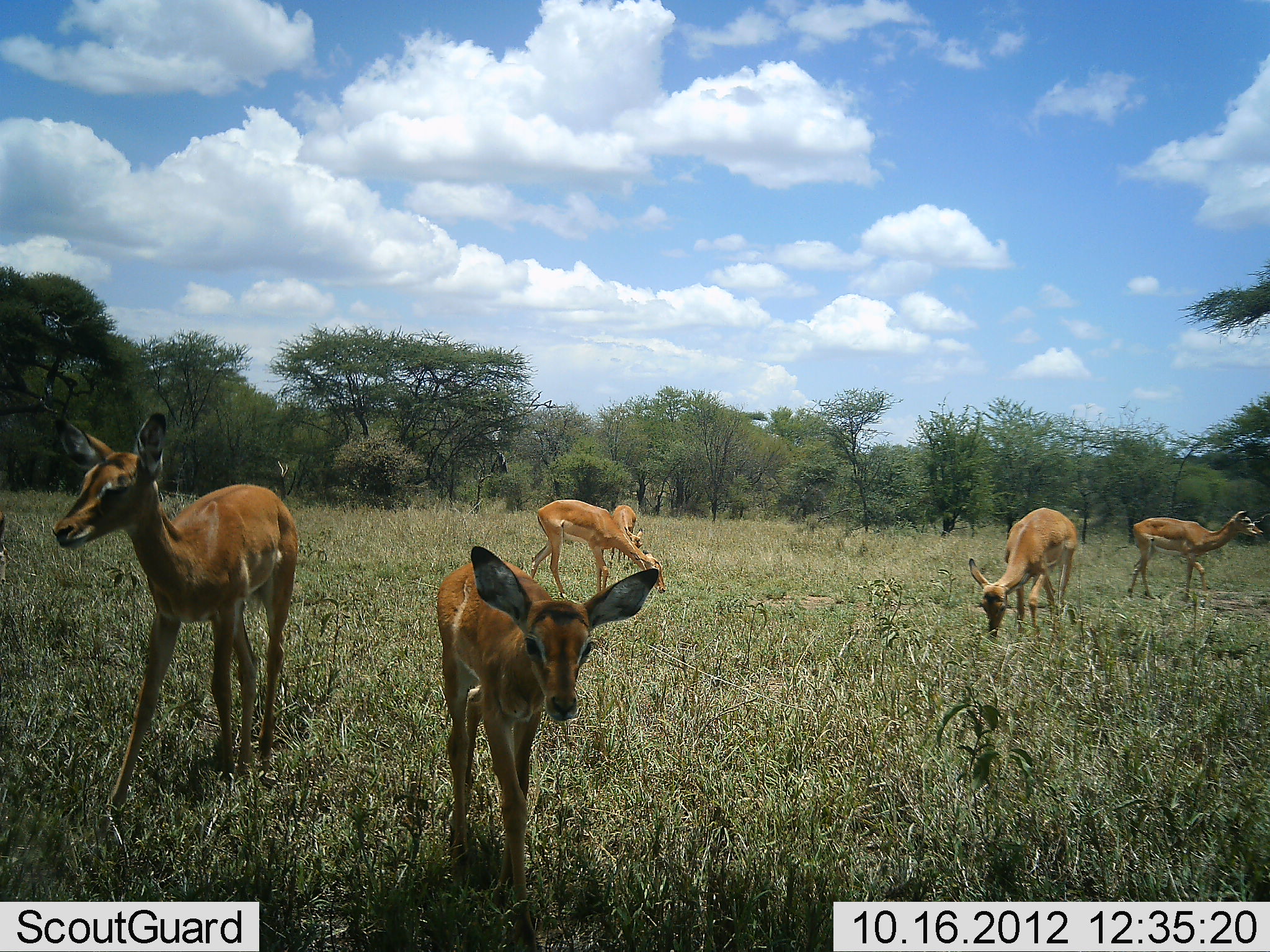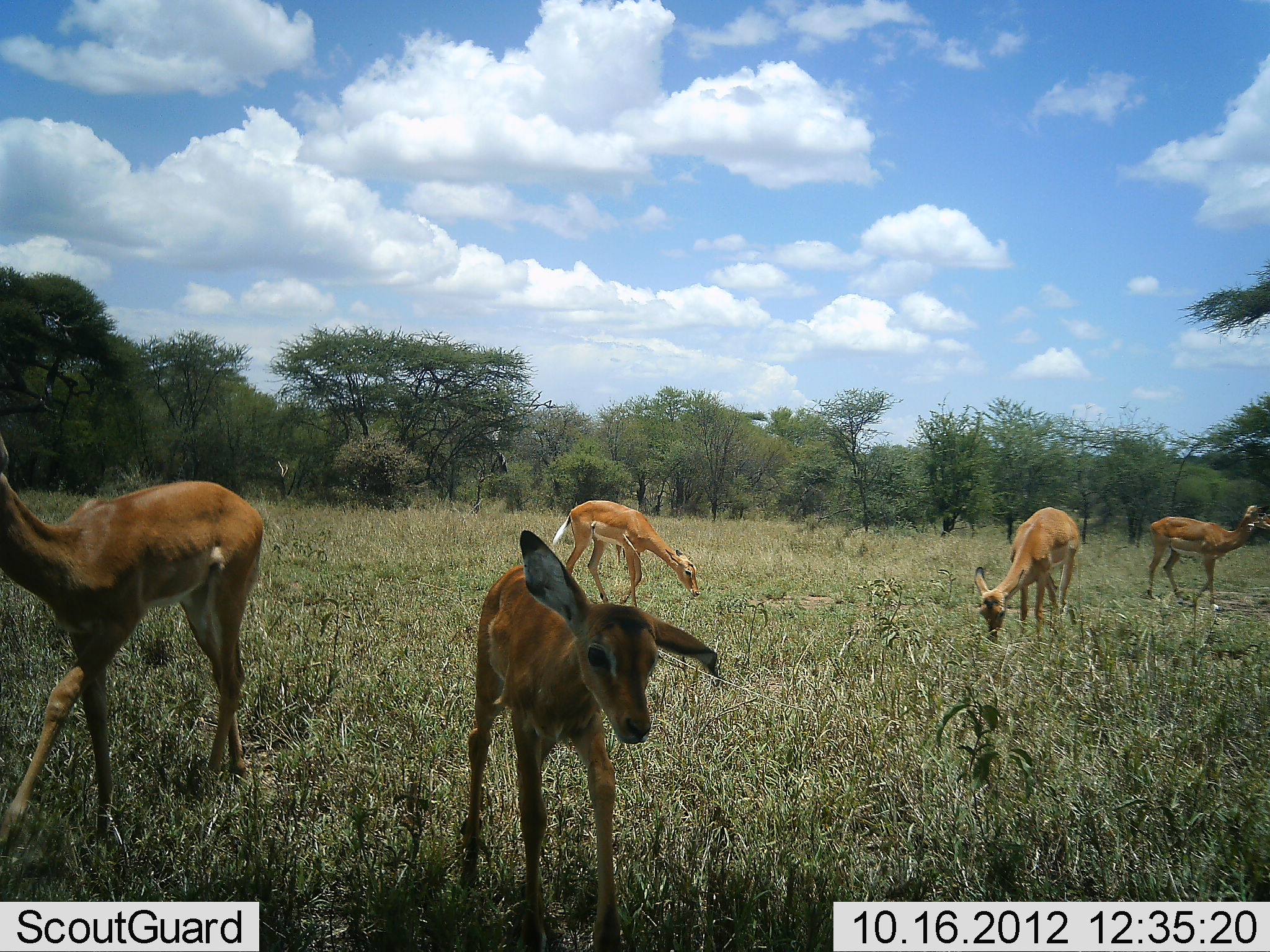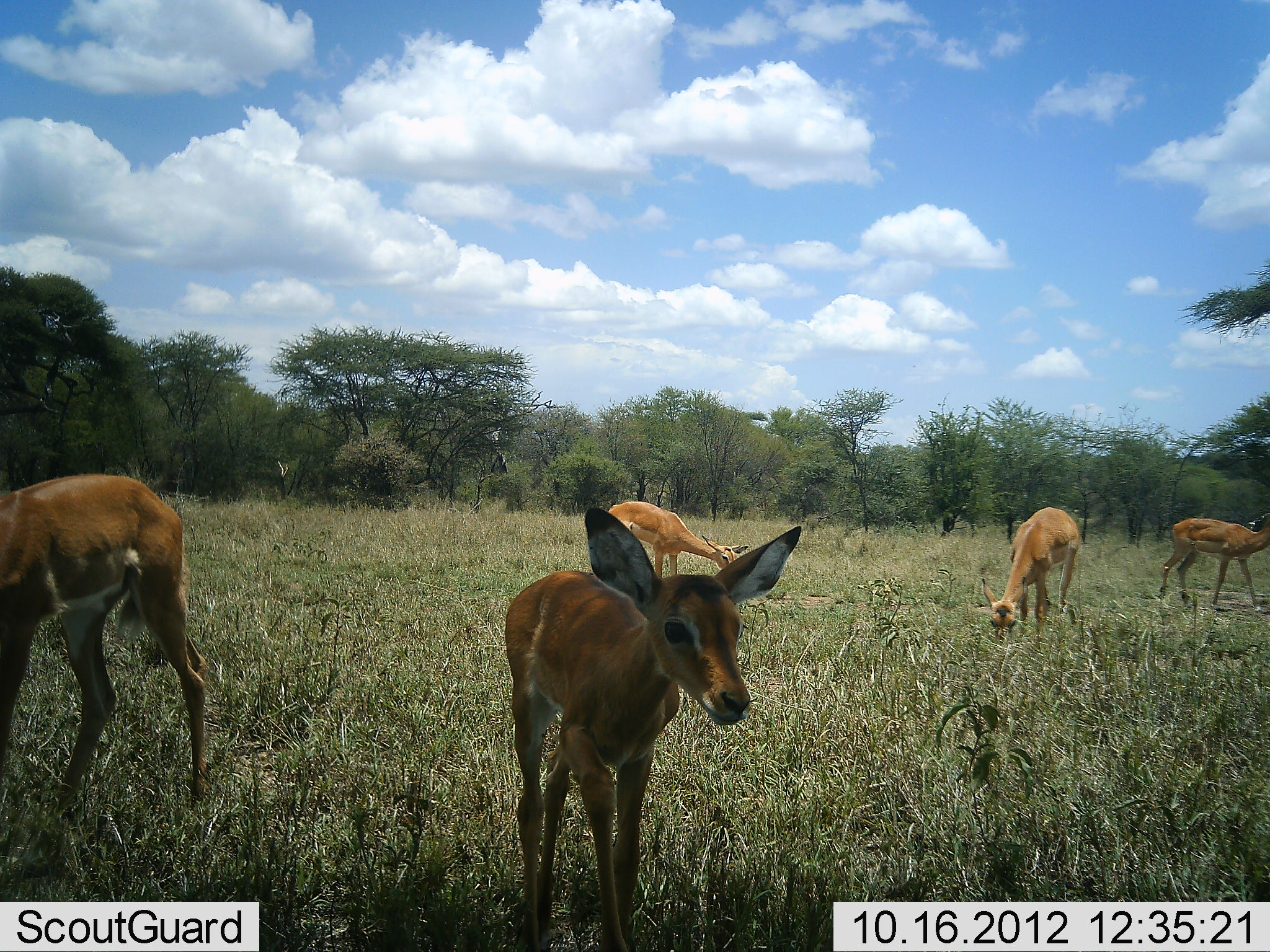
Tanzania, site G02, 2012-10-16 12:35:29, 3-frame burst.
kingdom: Animalia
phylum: Chordata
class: Mammalia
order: Artiodactyla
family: Bovidae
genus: Aepyceros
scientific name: Aepyceros melampus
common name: impala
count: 6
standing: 50%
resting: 0%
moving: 60%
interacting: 10%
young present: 40%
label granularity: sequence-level